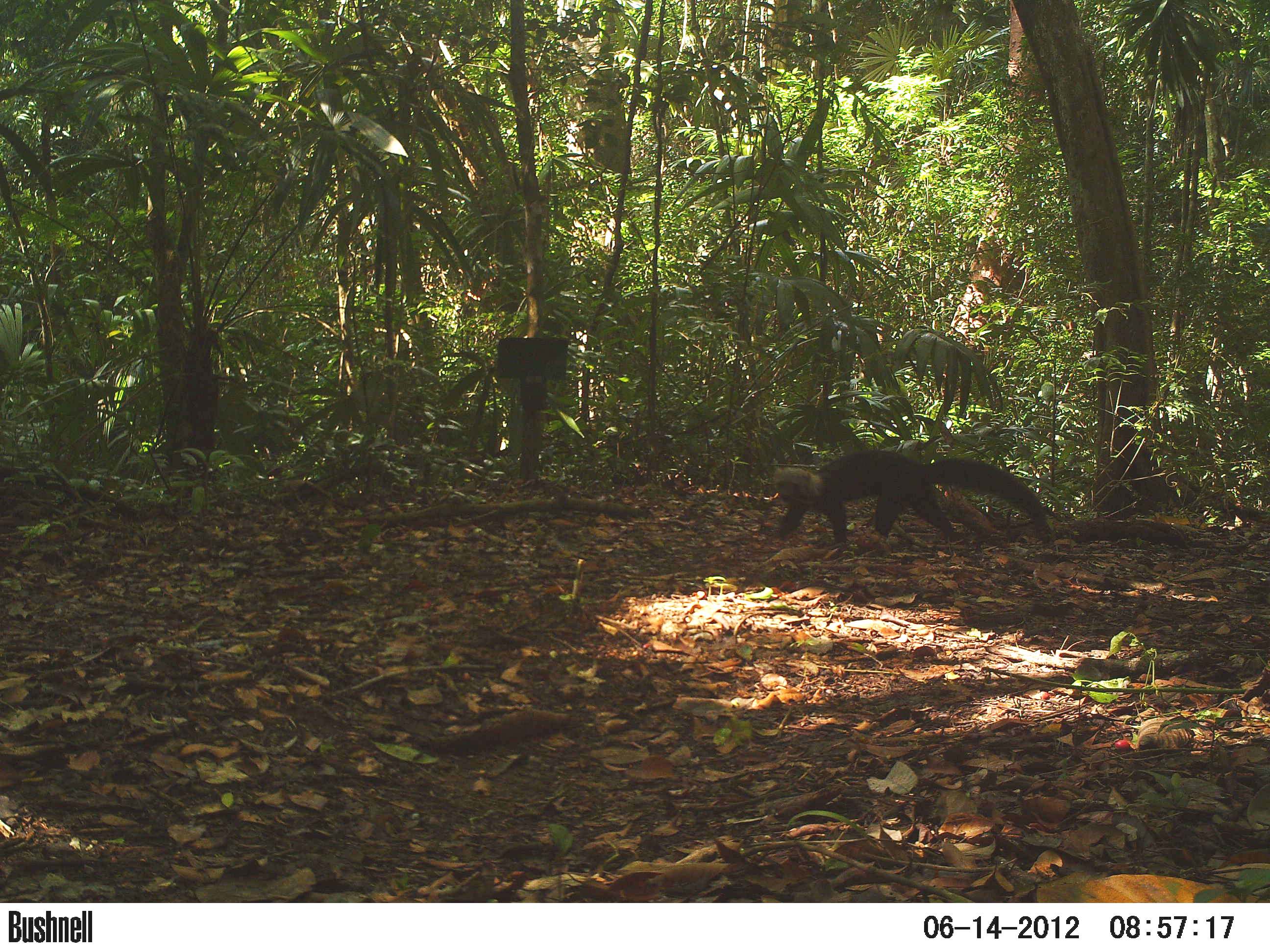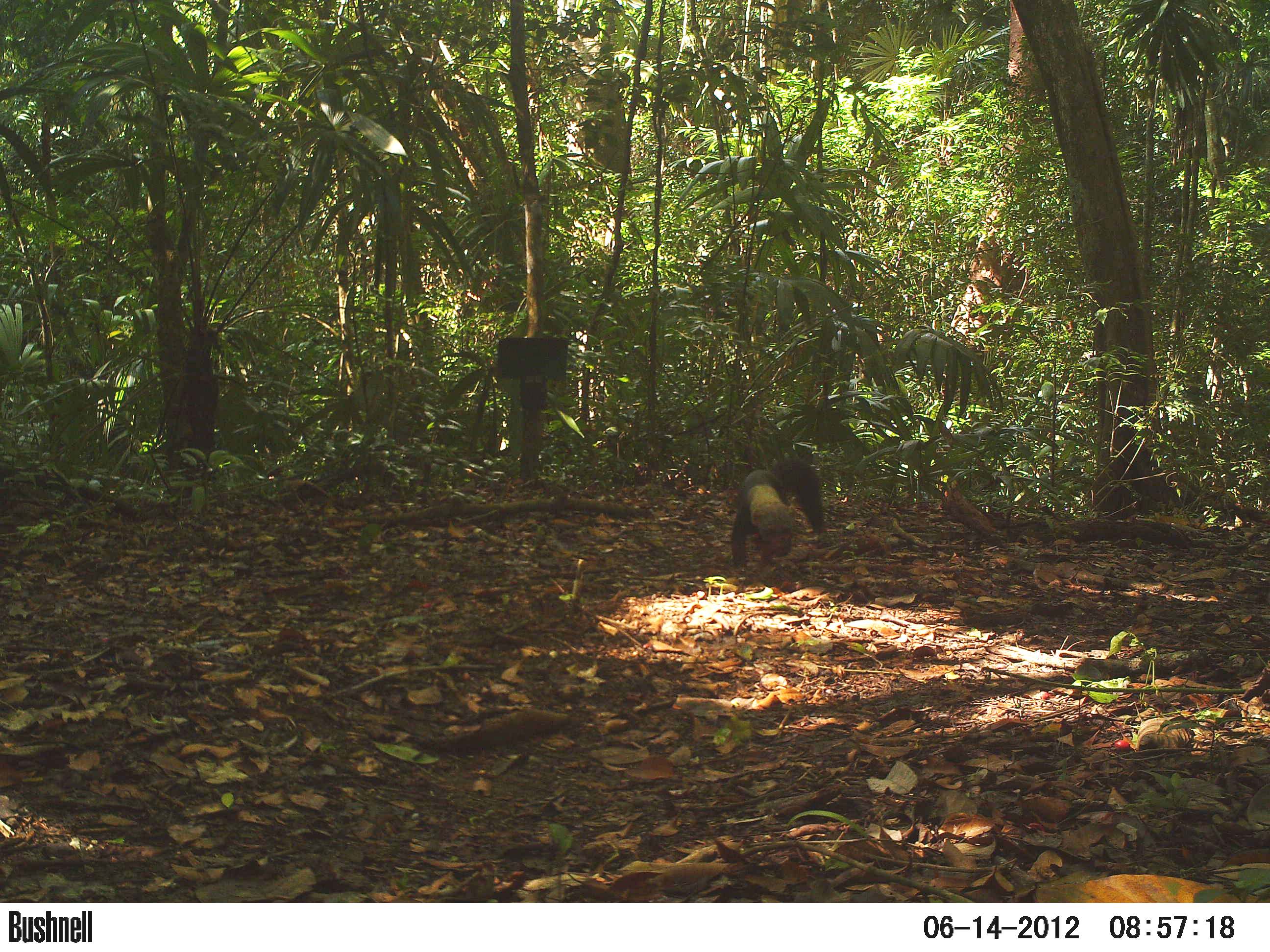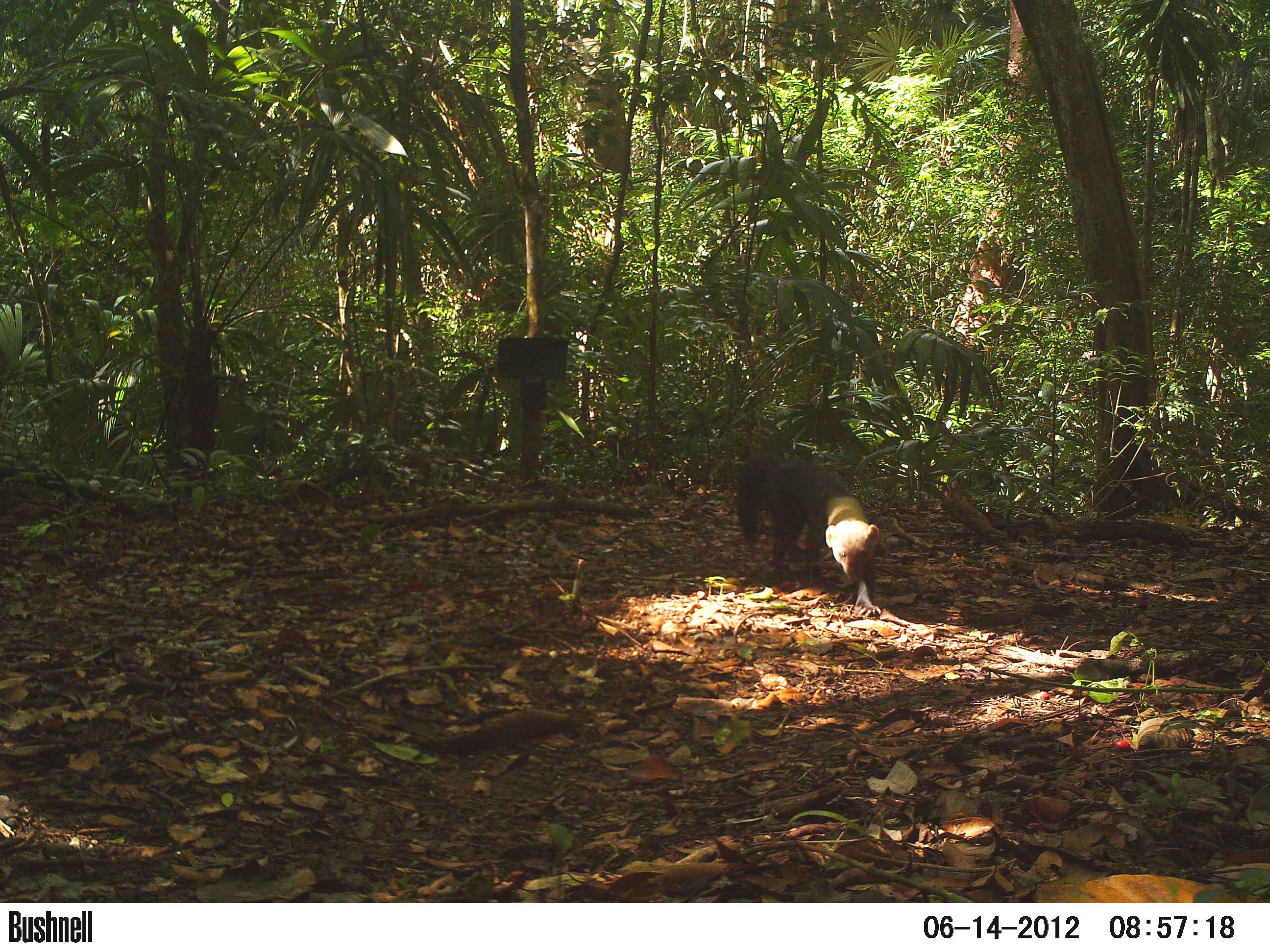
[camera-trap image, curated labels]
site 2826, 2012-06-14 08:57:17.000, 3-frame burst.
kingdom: Animalia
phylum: Chordata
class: Mammalia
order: Carnivora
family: Mustelidae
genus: Eira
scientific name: Eira barbara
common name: tayra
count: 1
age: adult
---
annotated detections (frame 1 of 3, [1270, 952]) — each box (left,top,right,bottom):
eira barbara: (766,450,1047,545)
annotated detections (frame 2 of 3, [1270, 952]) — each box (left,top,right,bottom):
eira barbara: (731,458,826,570)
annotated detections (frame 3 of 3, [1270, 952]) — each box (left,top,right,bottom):
eira barbara: (736,457,881,615)